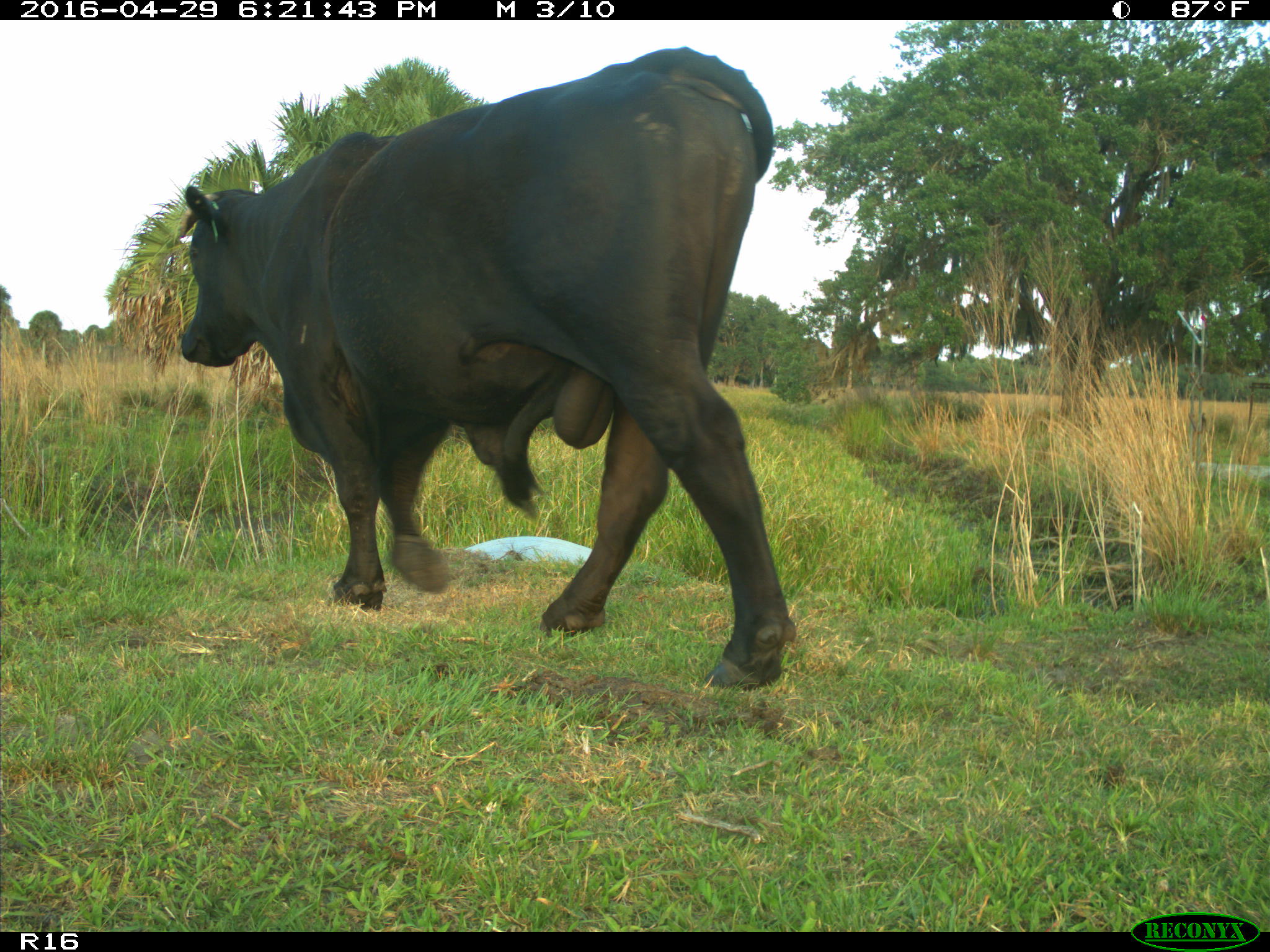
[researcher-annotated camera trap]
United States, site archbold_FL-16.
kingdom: Animalia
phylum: Chordata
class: Mammalia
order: Artiodactyla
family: Bovidae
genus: Bos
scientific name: Bos taurus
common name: domestic cow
Bos taurus (domestic cow).